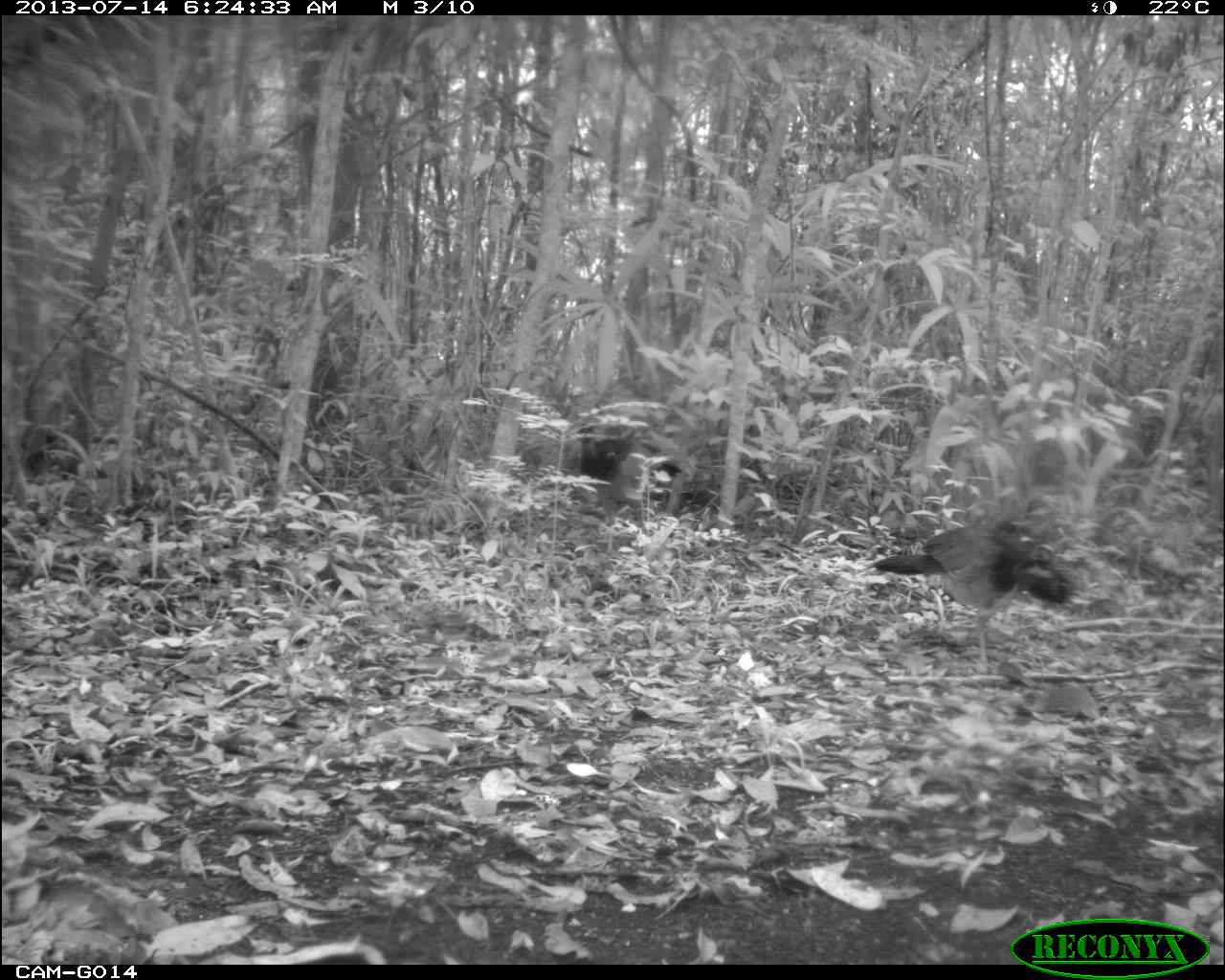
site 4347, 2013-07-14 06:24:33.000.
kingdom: Animalia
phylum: Chordata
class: Aves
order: Galliformes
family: Cracidae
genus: Crax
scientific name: Crax rubra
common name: great curassow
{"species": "Crax rubra (great curassow)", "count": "2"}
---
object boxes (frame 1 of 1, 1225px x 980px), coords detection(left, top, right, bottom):
crax rubra: detection(866, 511, 1087, 674); detection(562, 405, 672, 529)